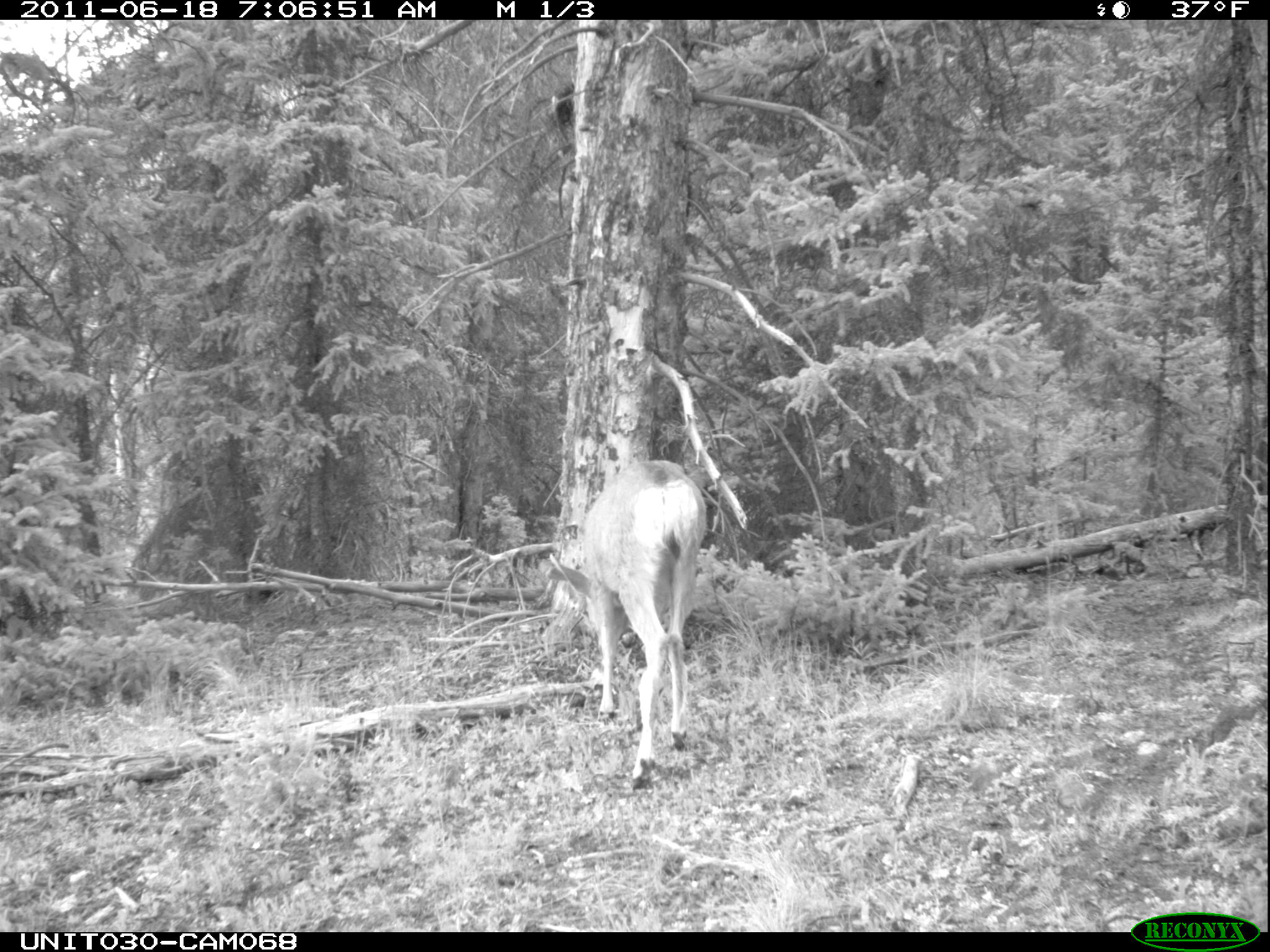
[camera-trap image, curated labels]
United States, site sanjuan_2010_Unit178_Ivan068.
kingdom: Animalia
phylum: Chordata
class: Mammalia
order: Artiodactyla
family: Cervidae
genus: Odocoileus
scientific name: Odocoileus hemionus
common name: mule deer